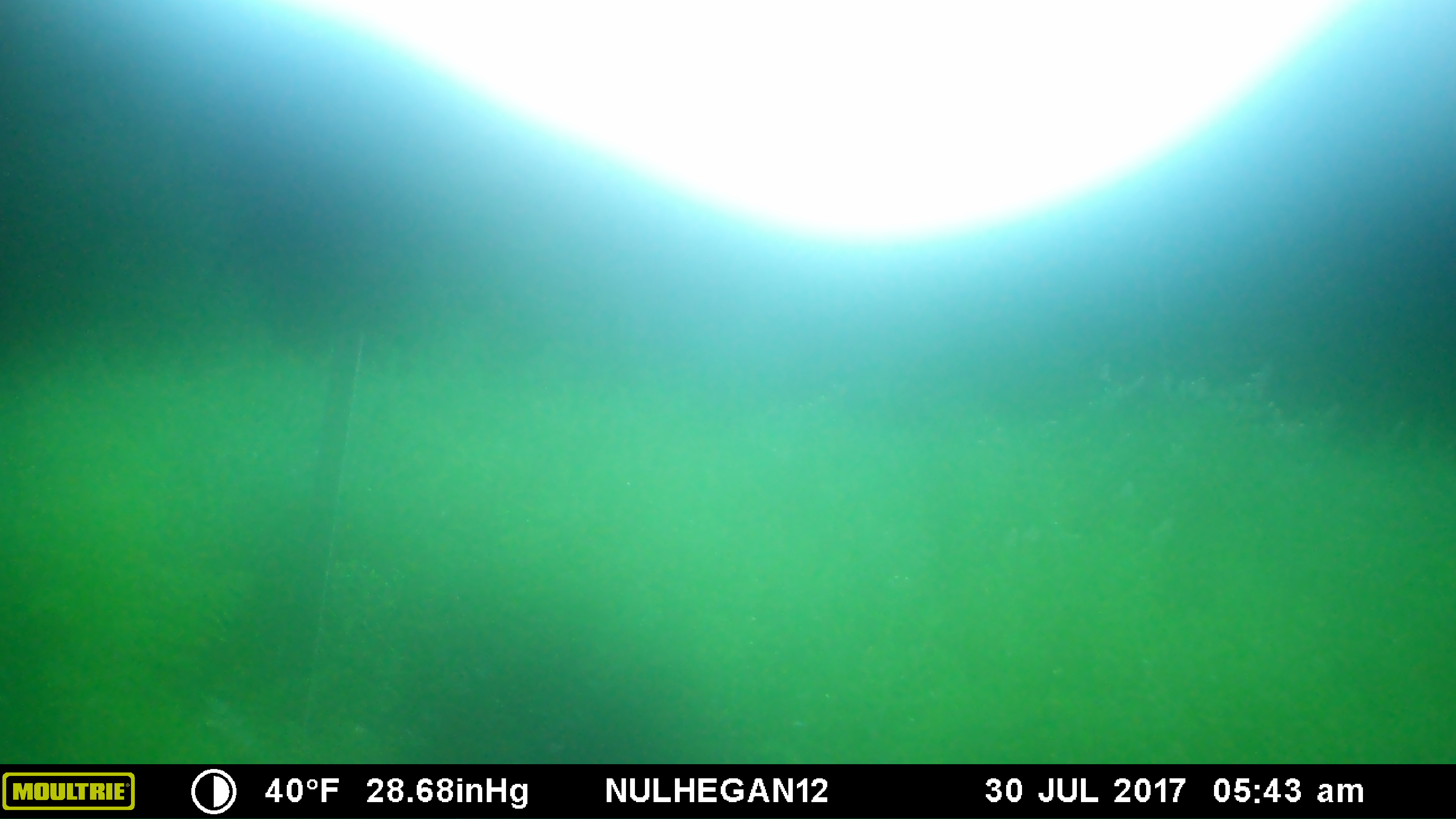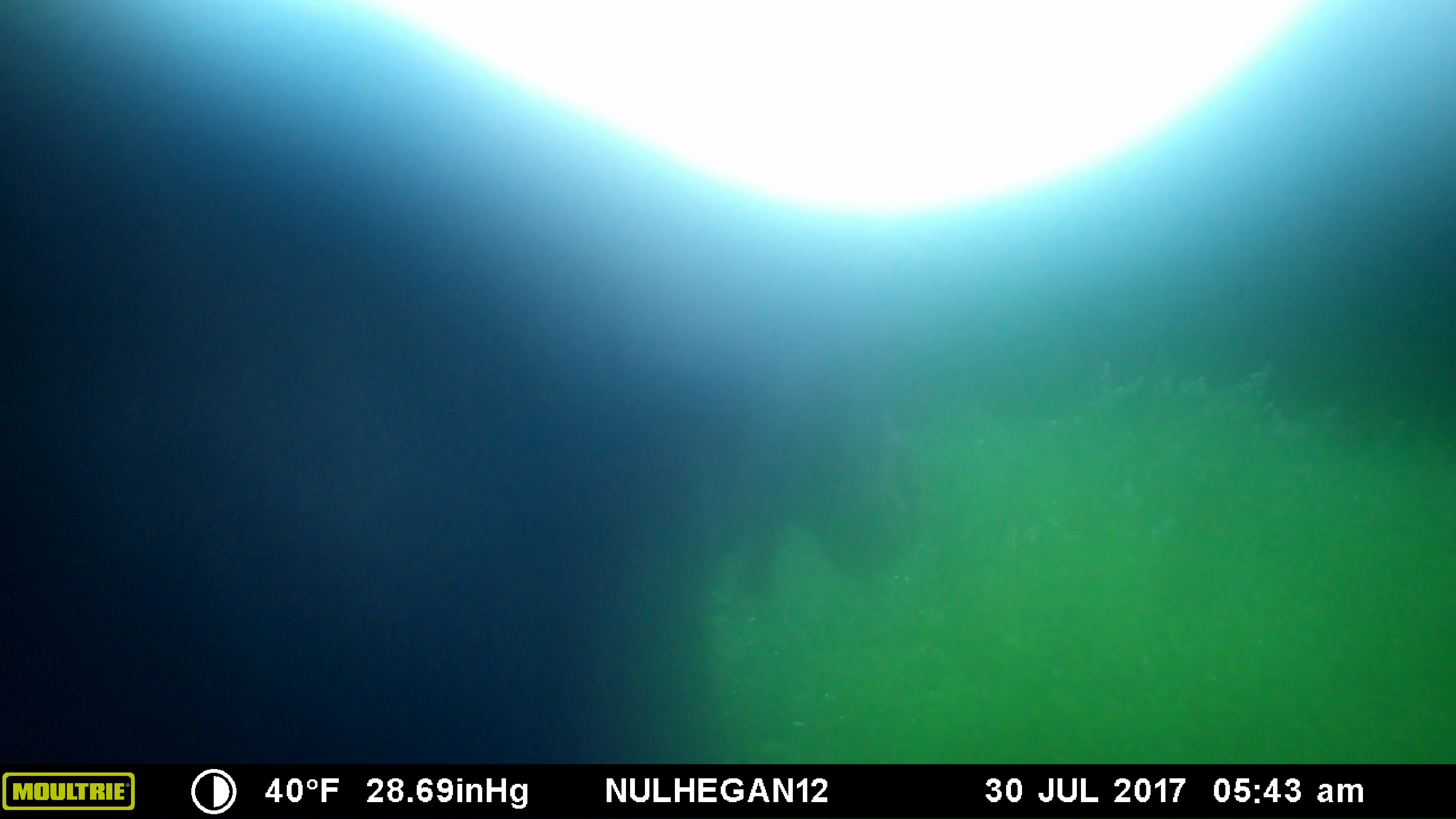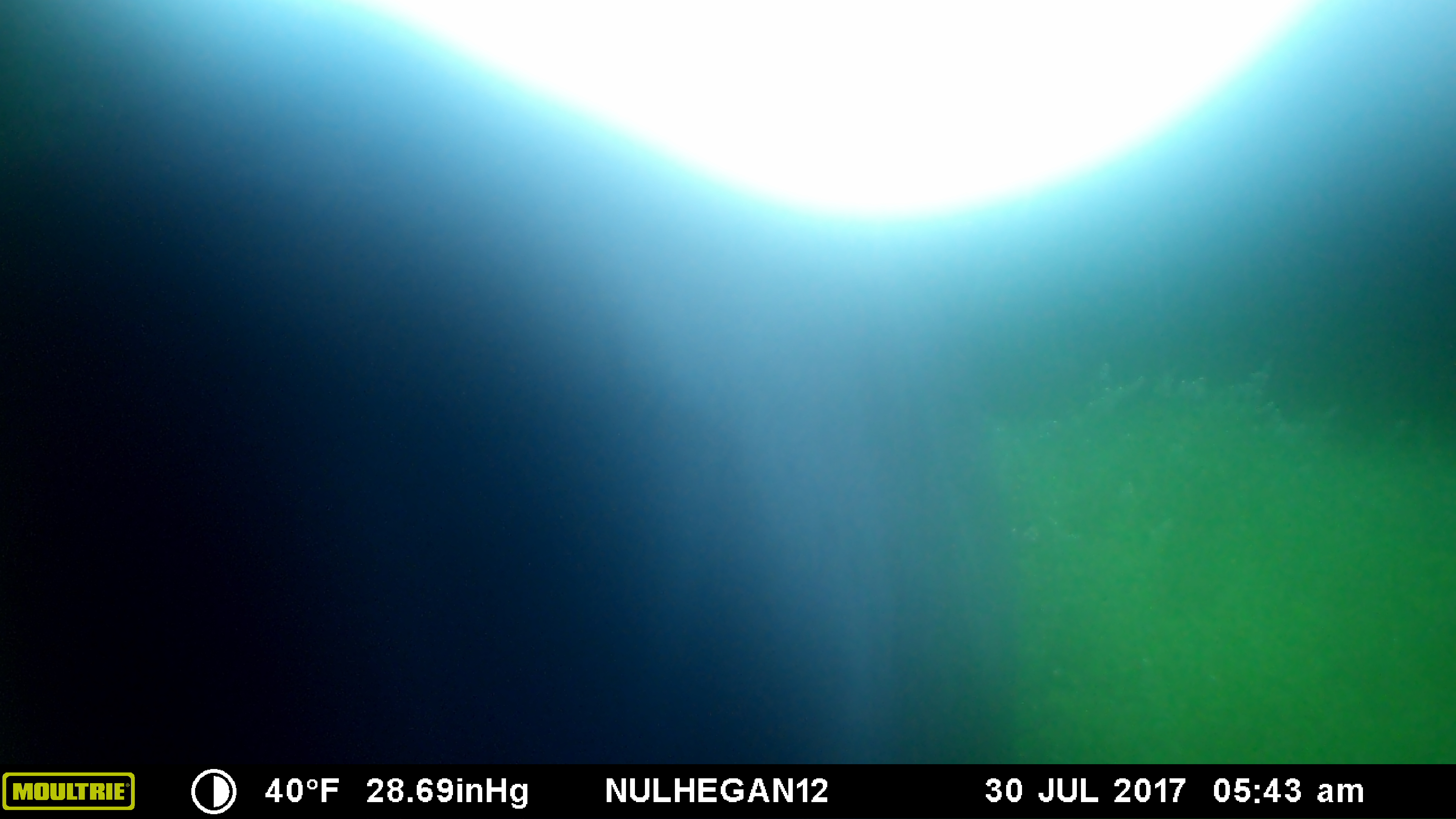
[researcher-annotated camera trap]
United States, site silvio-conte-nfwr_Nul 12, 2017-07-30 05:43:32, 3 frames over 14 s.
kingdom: Animalia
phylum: Chordata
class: Mammalia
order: Artiodactyla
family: Cervidae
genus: Alces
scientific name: Alces alces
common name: moose